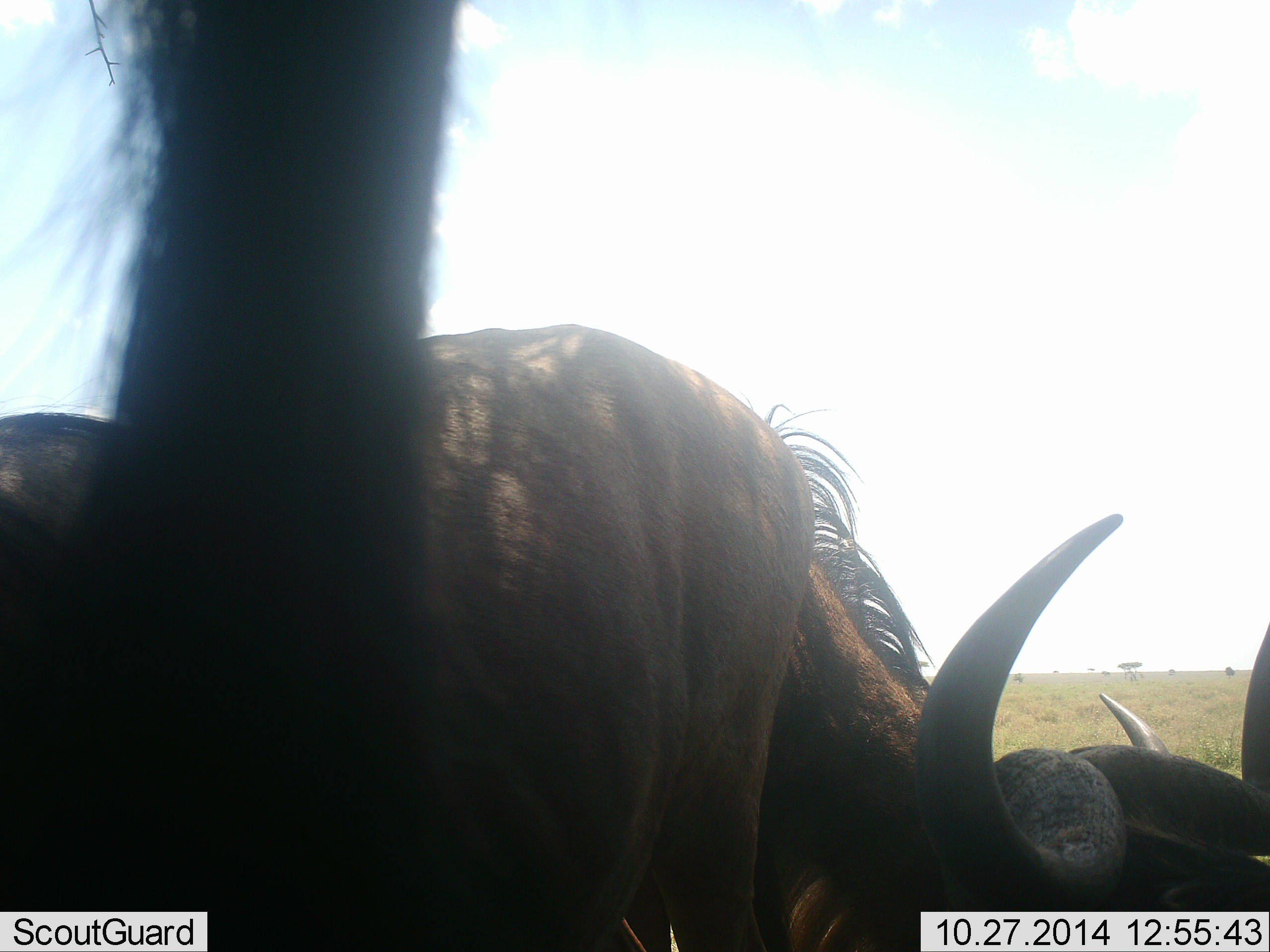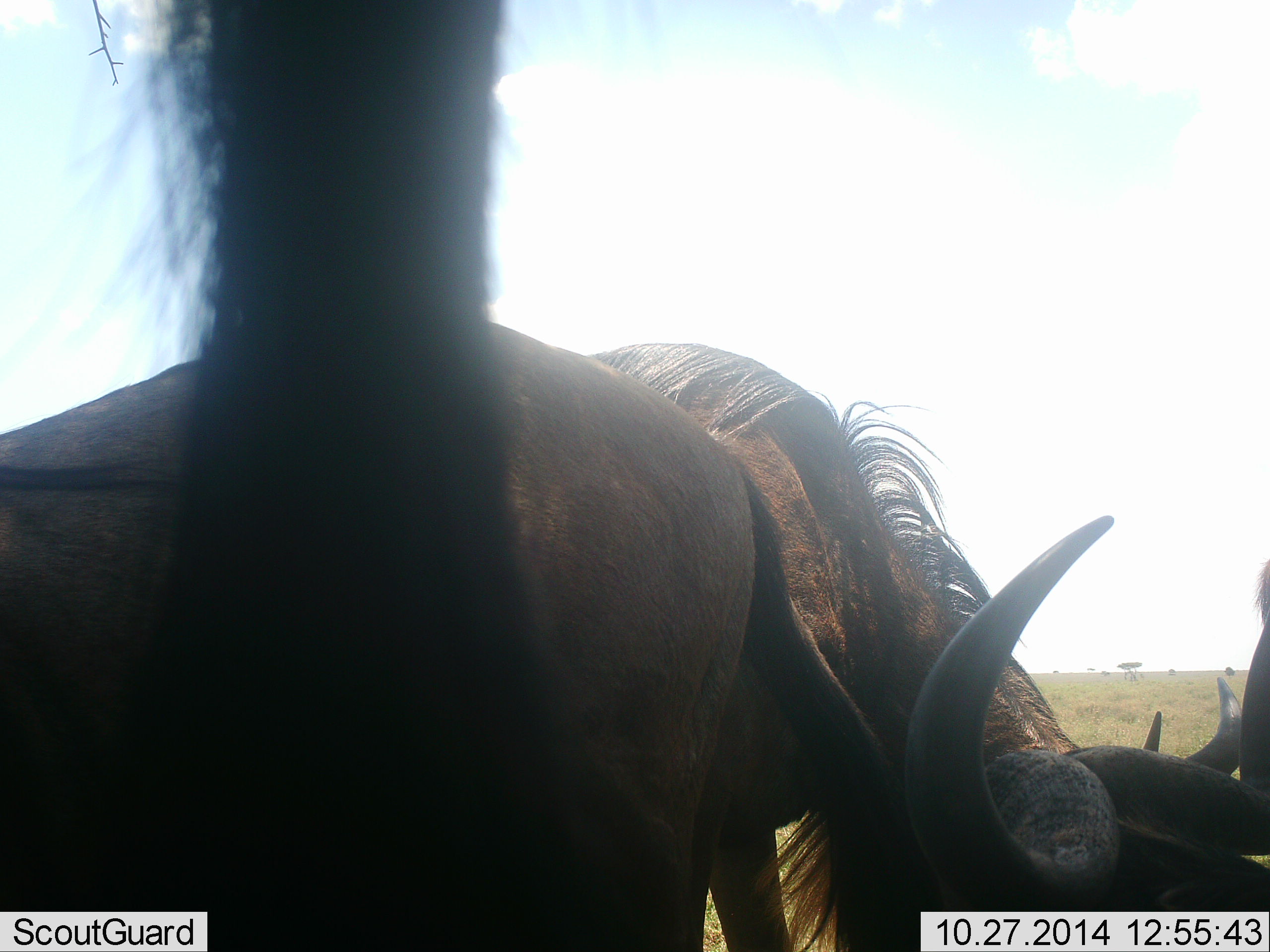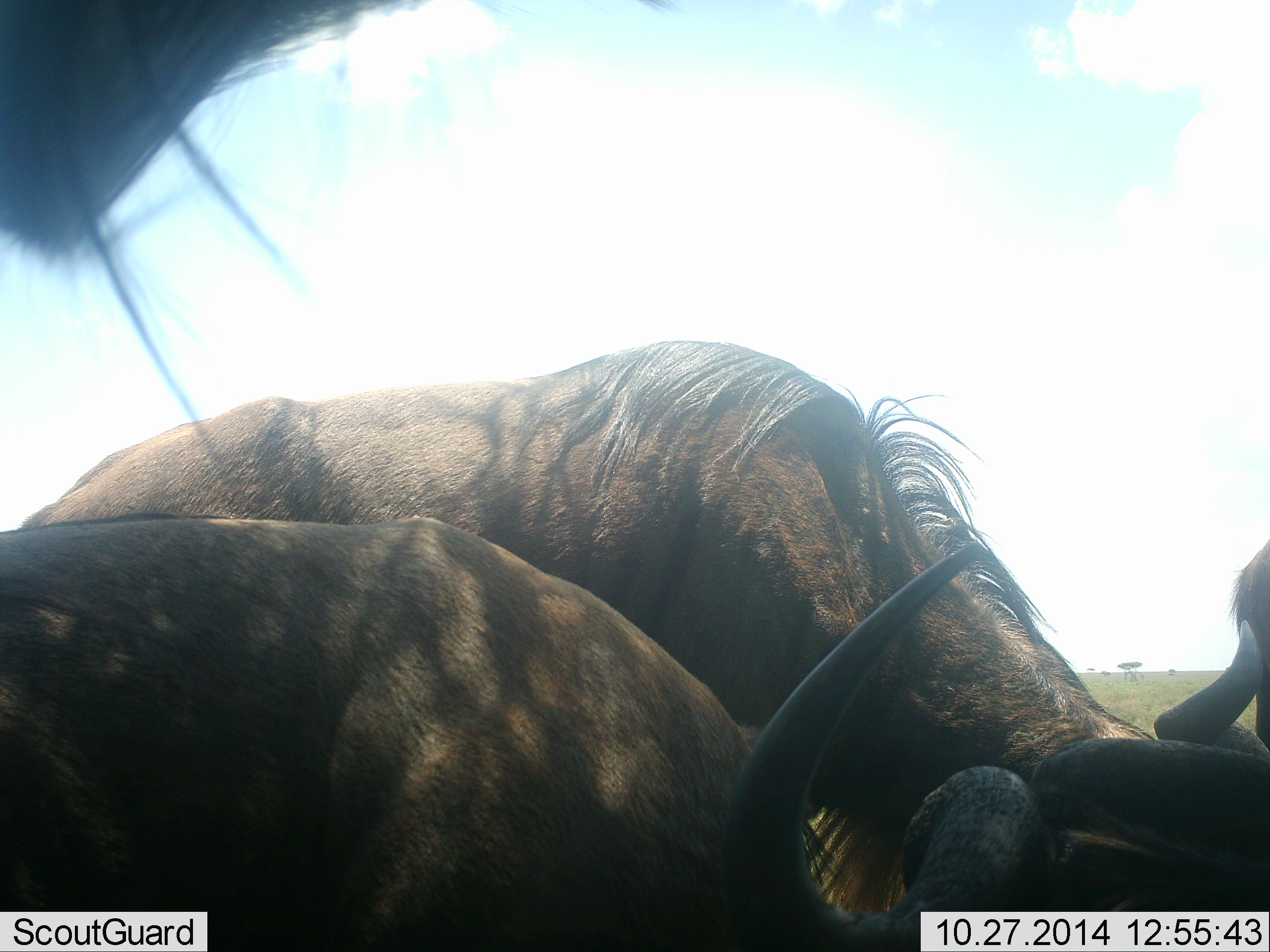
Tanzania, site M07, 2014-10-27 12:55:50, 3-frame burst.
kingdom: Animalia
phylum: Chordata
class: Mammalia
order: Artiodactyla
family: Bovidae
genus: Connochaetes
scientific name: Connochaetes taurinus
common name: blue wildebeest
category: wildebeest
Wildebeest (blue wildebeest) (Connochaetes taurinus), count 3. Behavior (volunteer vote fractions): standing 60%, resting 30%, moving 10%, interacting 30%. Young present (vote fraction): 0%. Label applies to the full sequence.